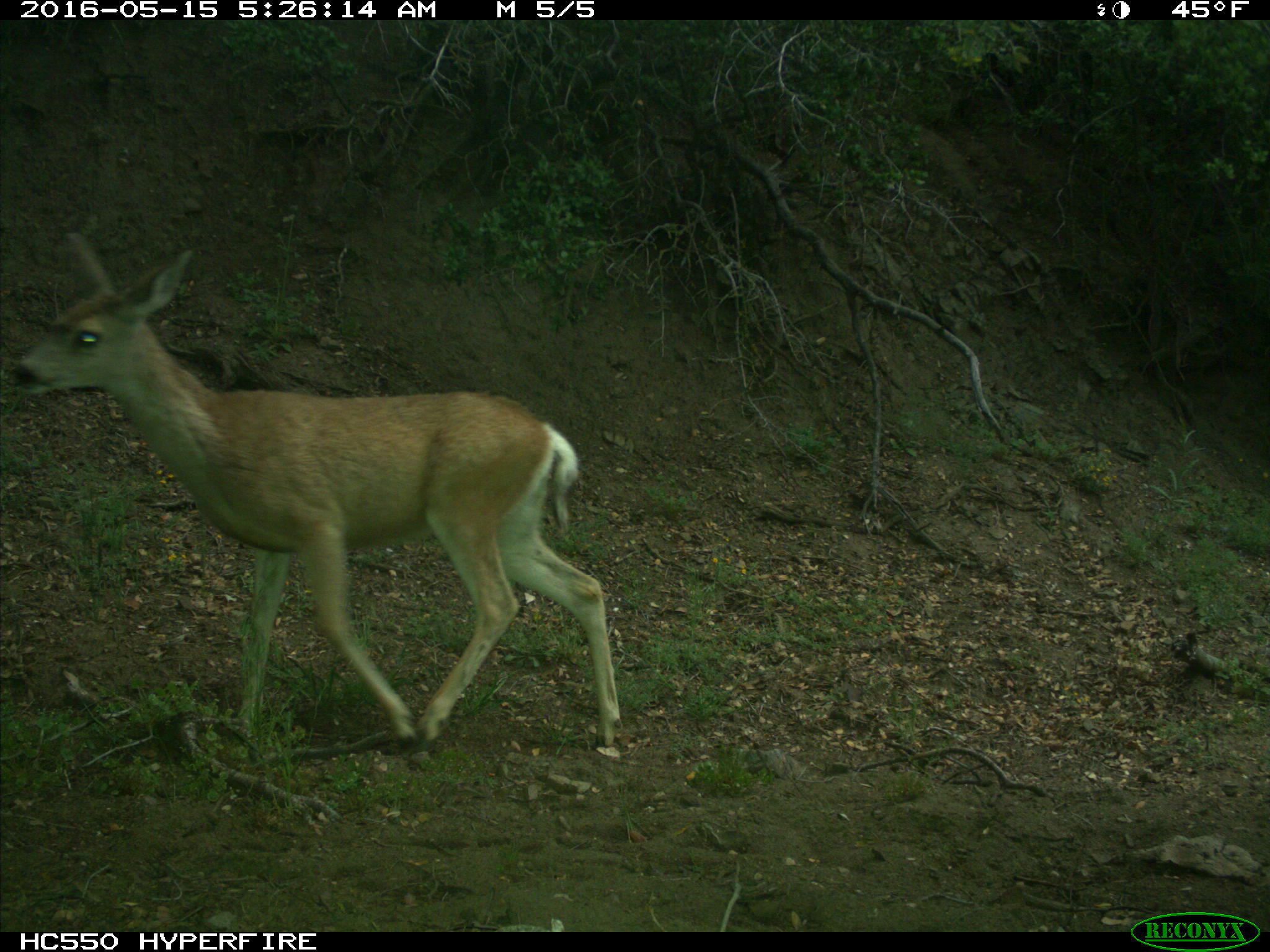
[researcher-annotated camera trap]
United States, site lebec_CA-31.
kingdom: Animalia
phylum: Chordata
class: Mammalia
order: Artiodactyla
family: Cervidae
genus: Odocoileus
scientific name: Odocoileus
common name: deer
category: unidentified deer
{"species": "unidentified deer (deer) (Odocoileus)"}